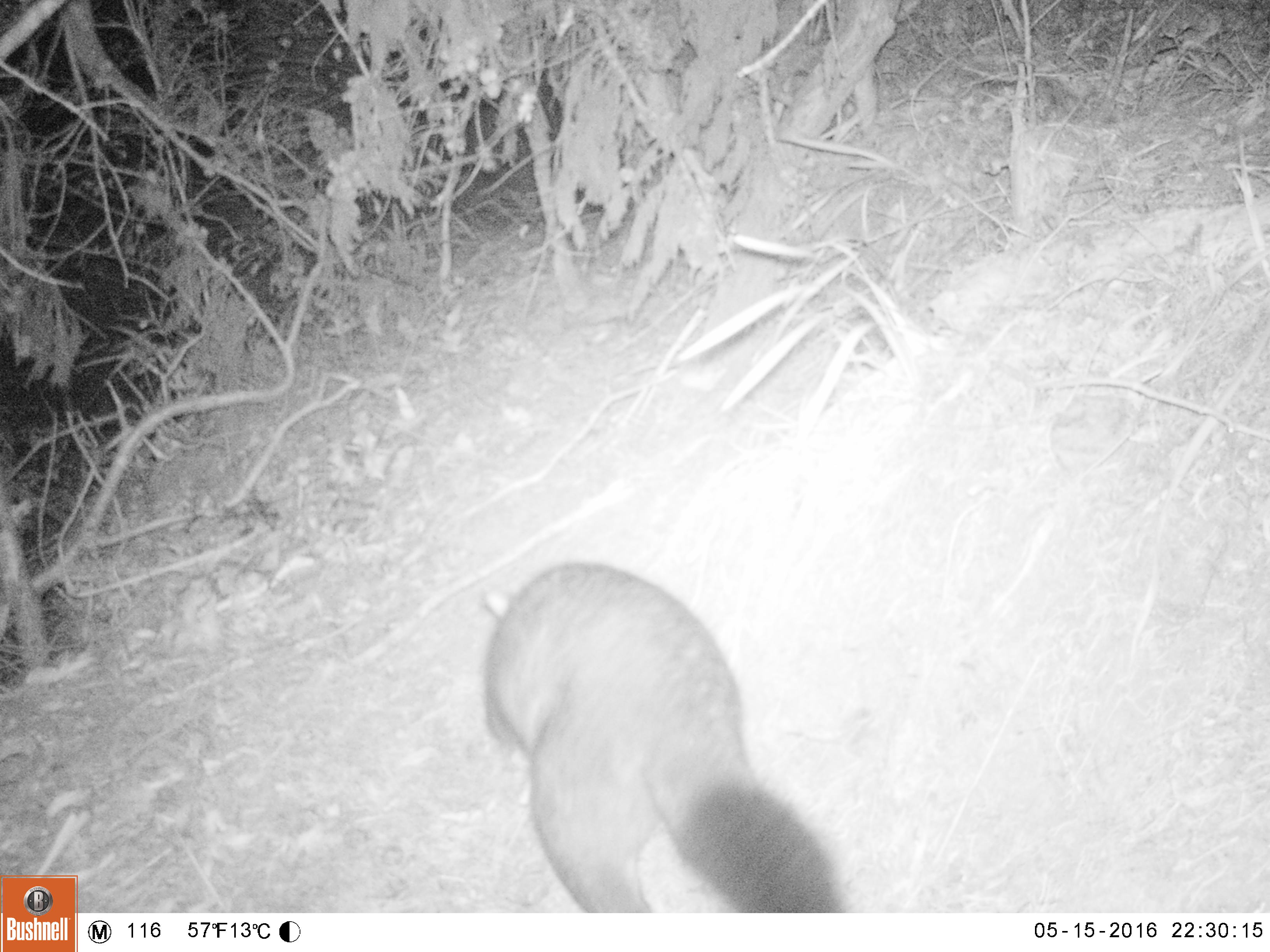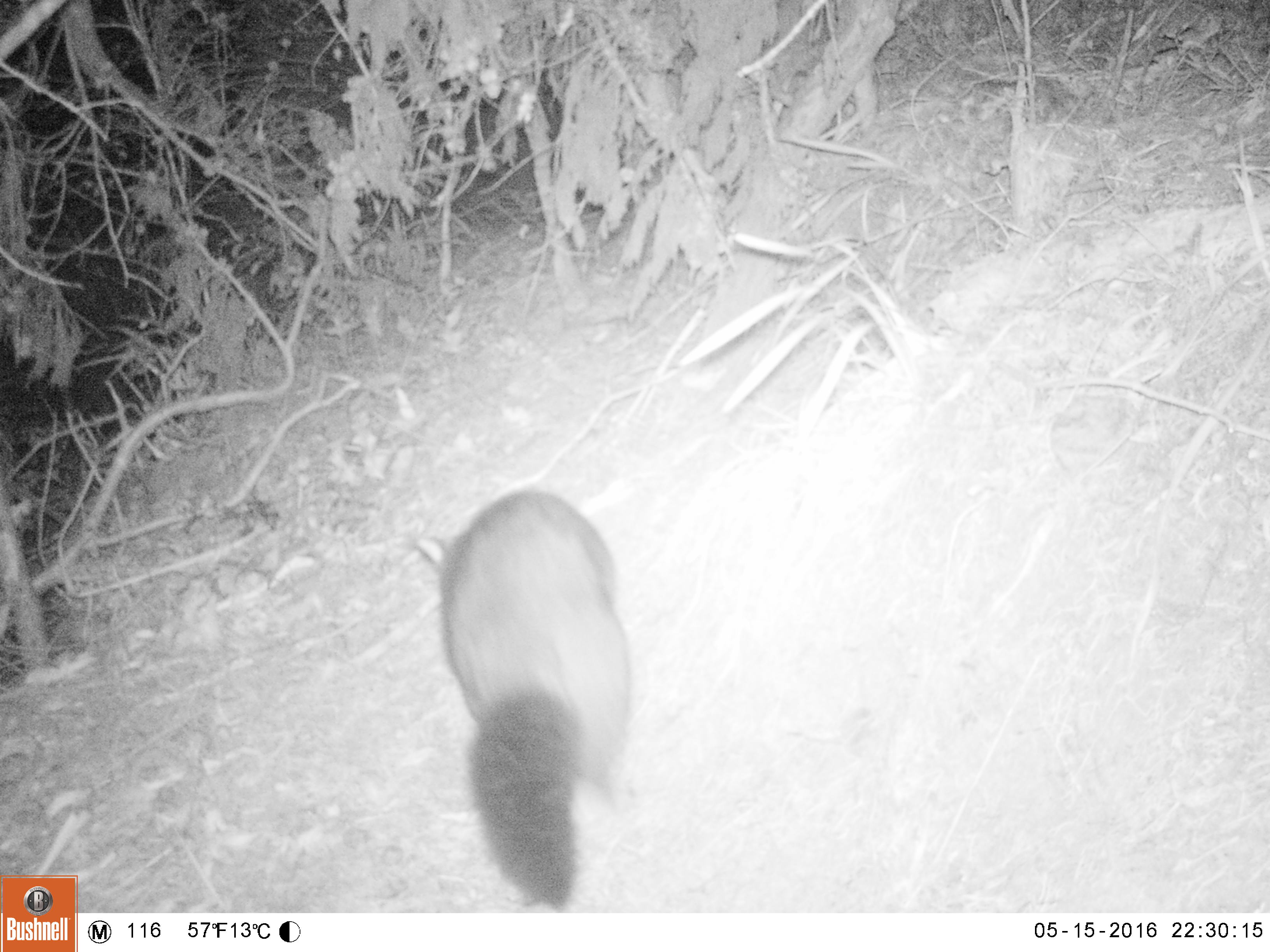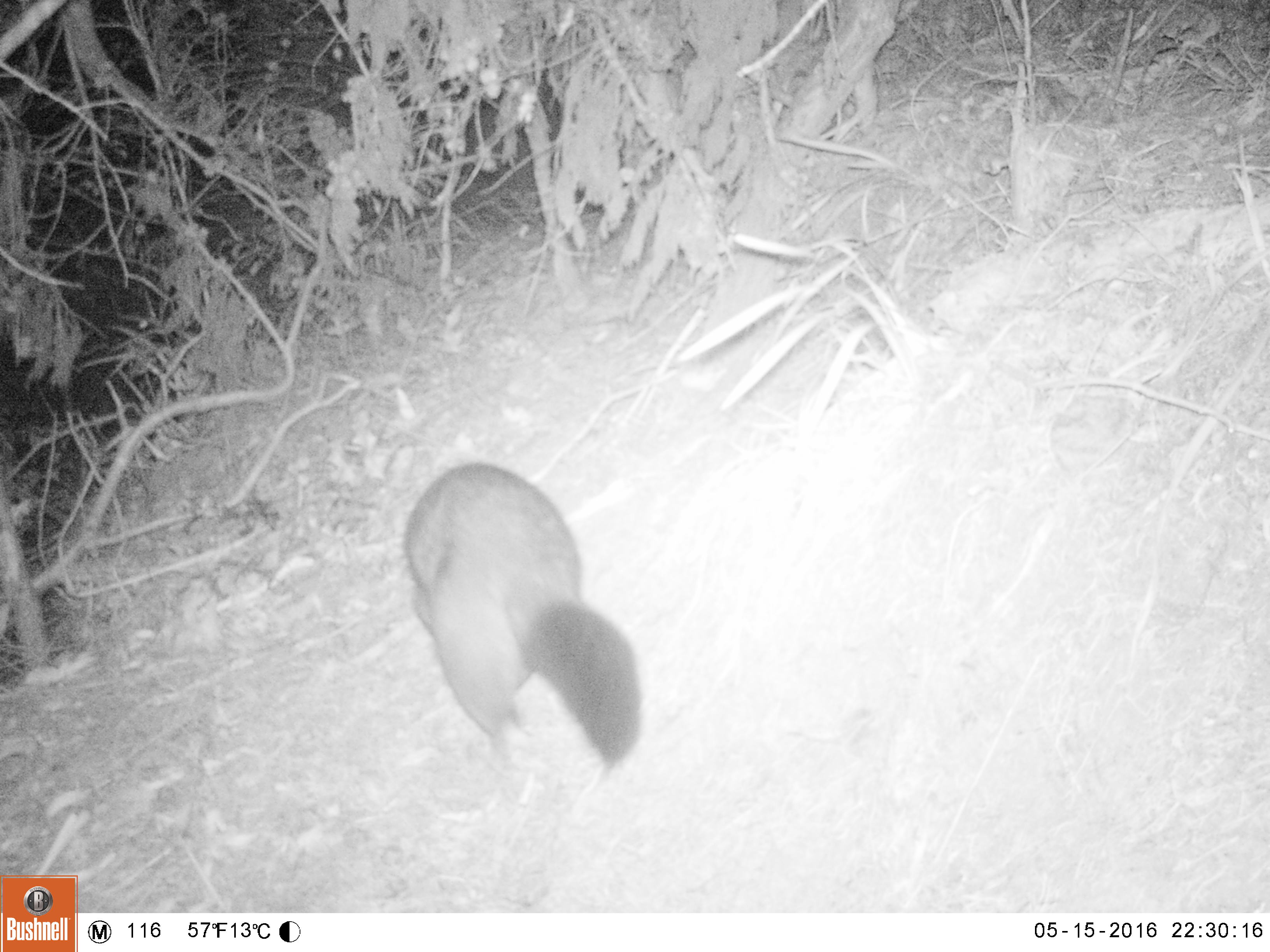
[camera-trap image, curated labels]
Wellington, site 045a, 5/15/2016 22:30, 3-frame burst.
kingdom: Animalia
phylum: Chordata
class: Mammalia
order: Didelphimorphia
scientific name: Didelphimorphia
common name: possum